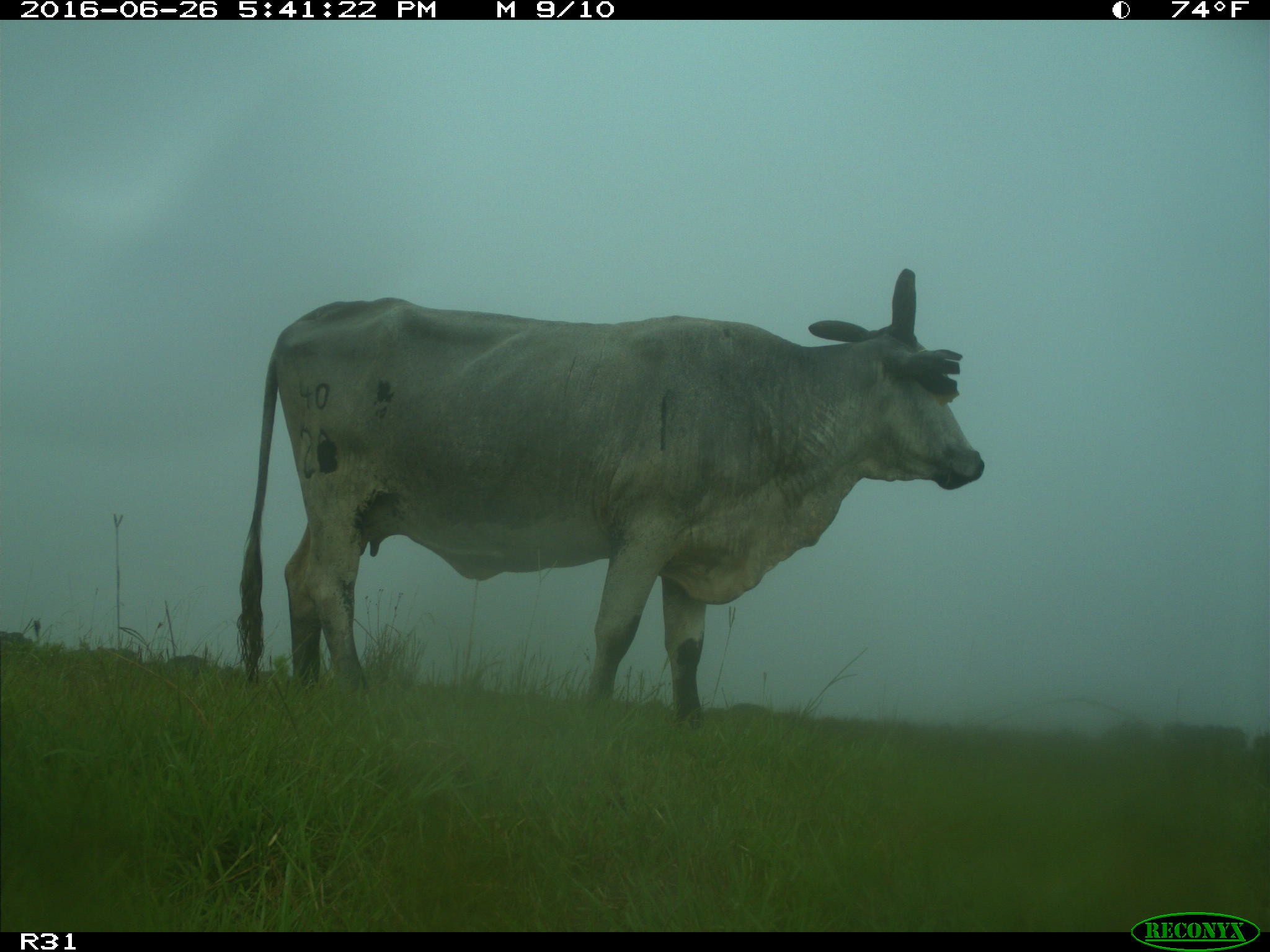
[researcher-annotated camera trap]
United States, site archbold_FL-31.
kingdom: Animalia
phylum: Chordata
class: Mammalia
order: Artiodactyla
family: Bovidae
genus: Bos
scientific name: Bos taurus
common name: domestic cow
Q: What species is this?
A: Bos taurus (domestic cow).